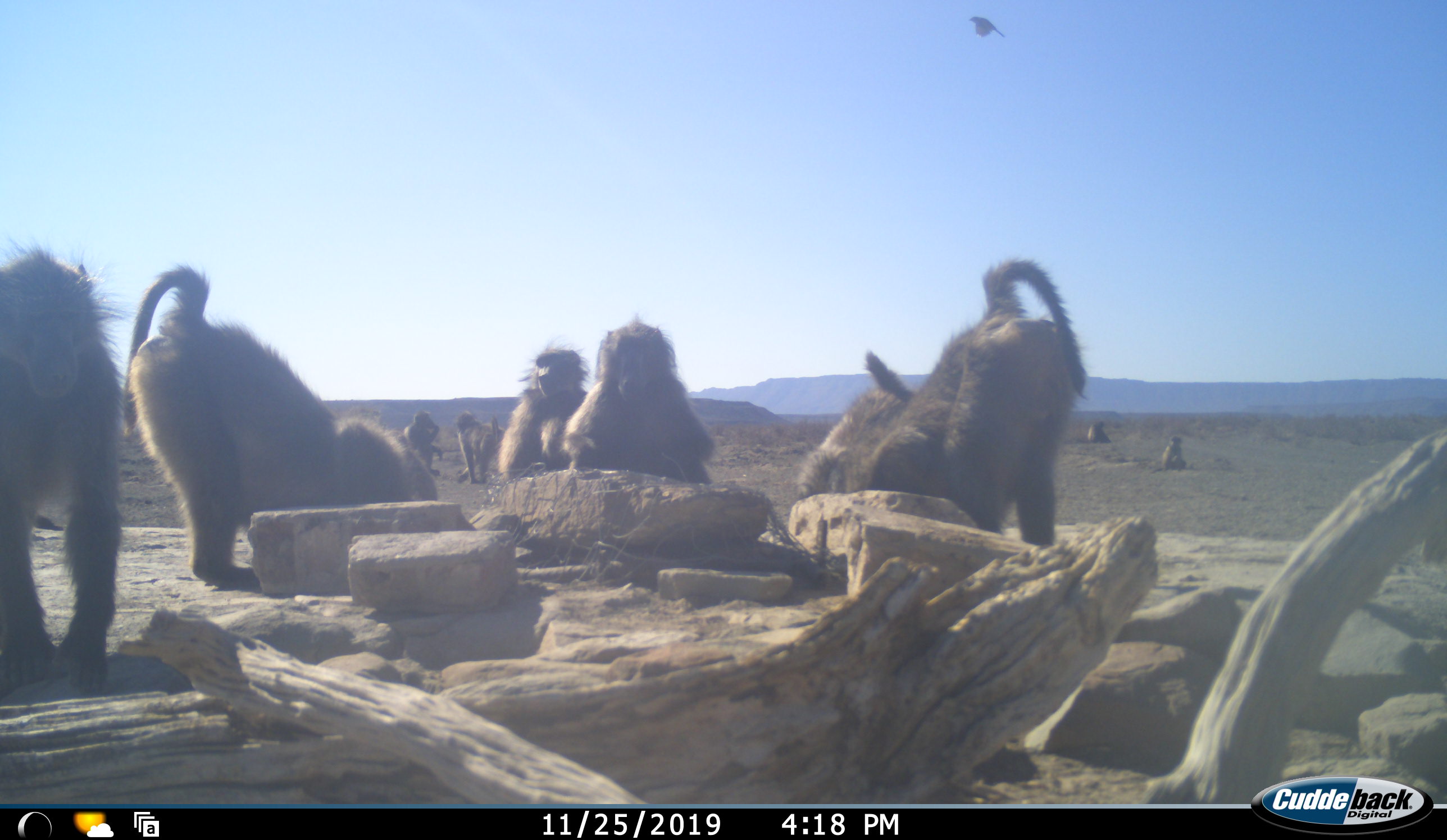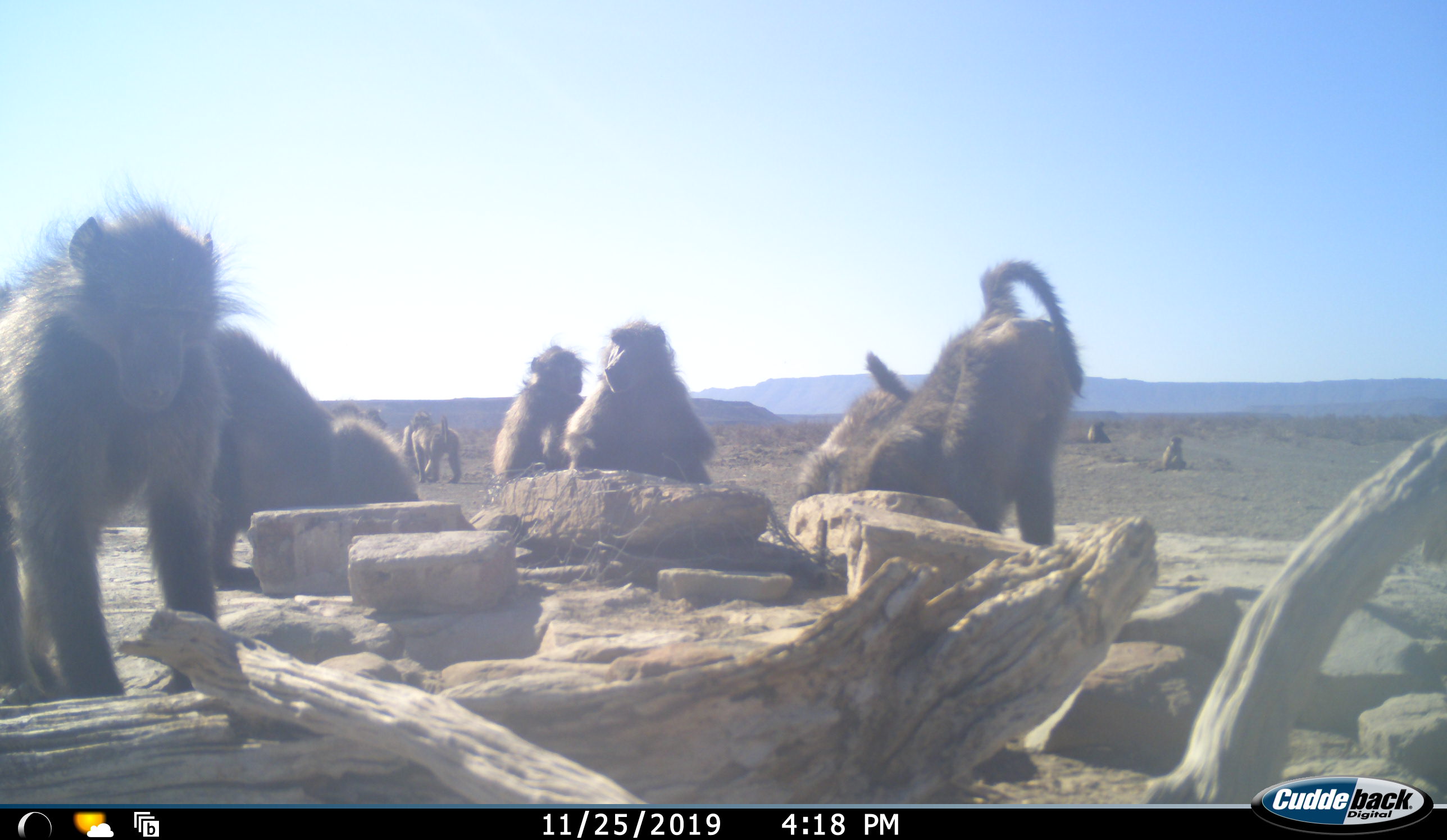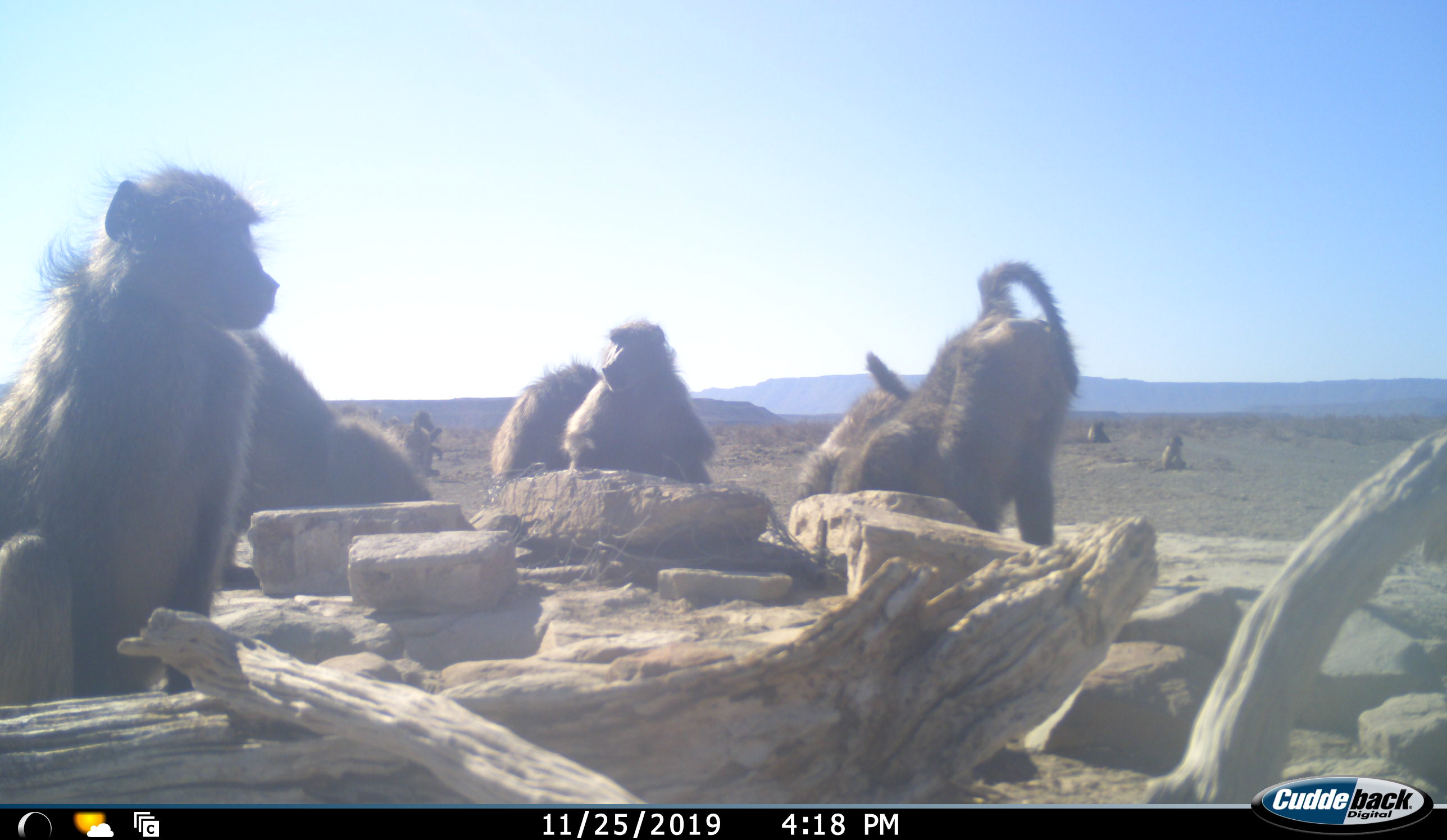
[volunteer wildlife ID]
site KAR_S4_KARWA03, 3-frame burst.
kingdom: Animalia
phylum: Chordata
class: Mammalia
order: Primates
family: Cercopithecidae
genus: Papio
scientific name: Papio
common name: baboon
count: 11-50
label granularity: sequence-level